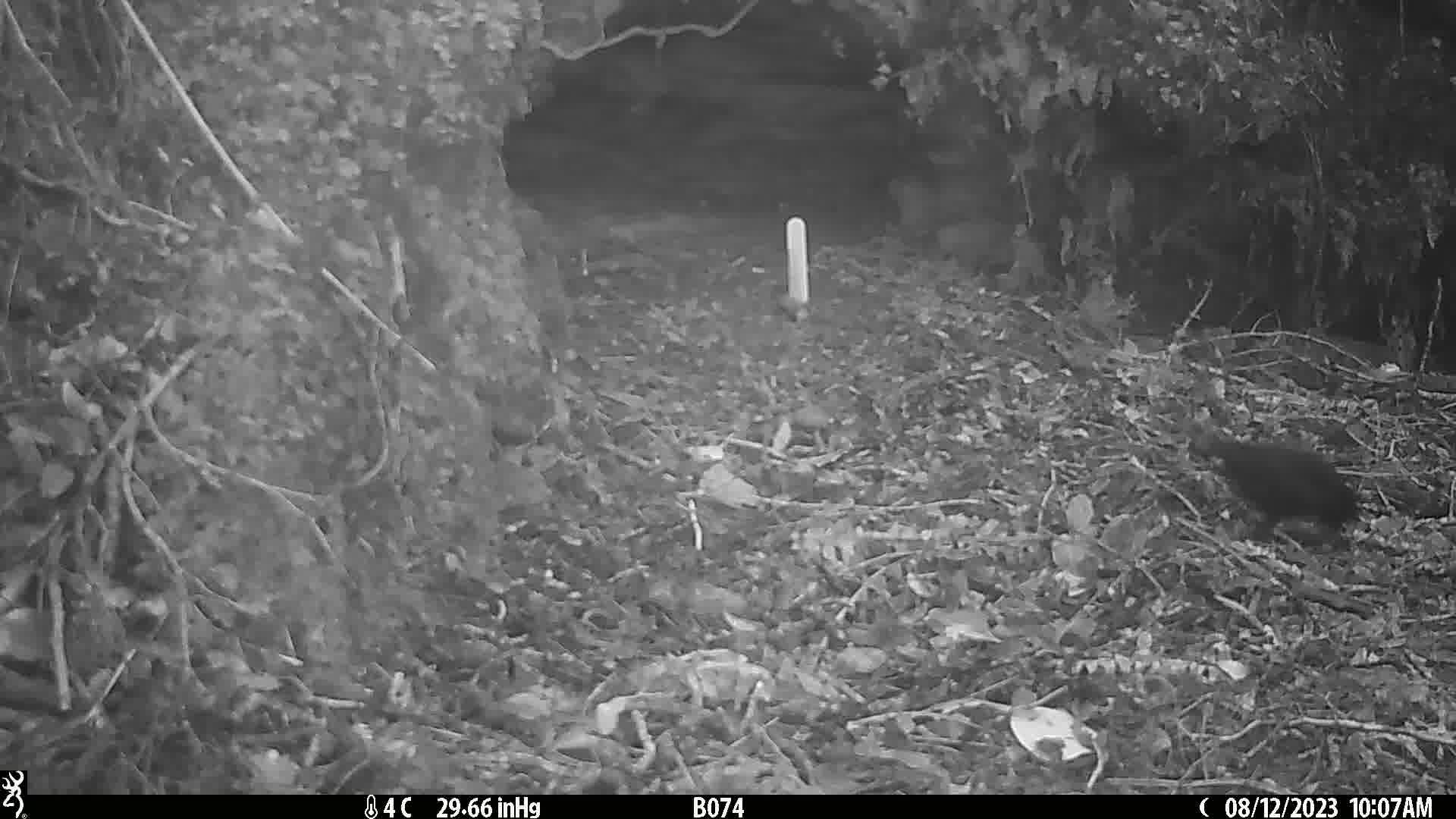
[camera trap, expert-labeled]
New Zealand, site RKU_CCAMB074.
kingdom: Animalia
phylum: Chordata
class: Aves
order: Passeriformes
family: Turdidae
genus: Turdus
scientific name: Turdus merula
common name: eurasian blackbird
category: blackbird